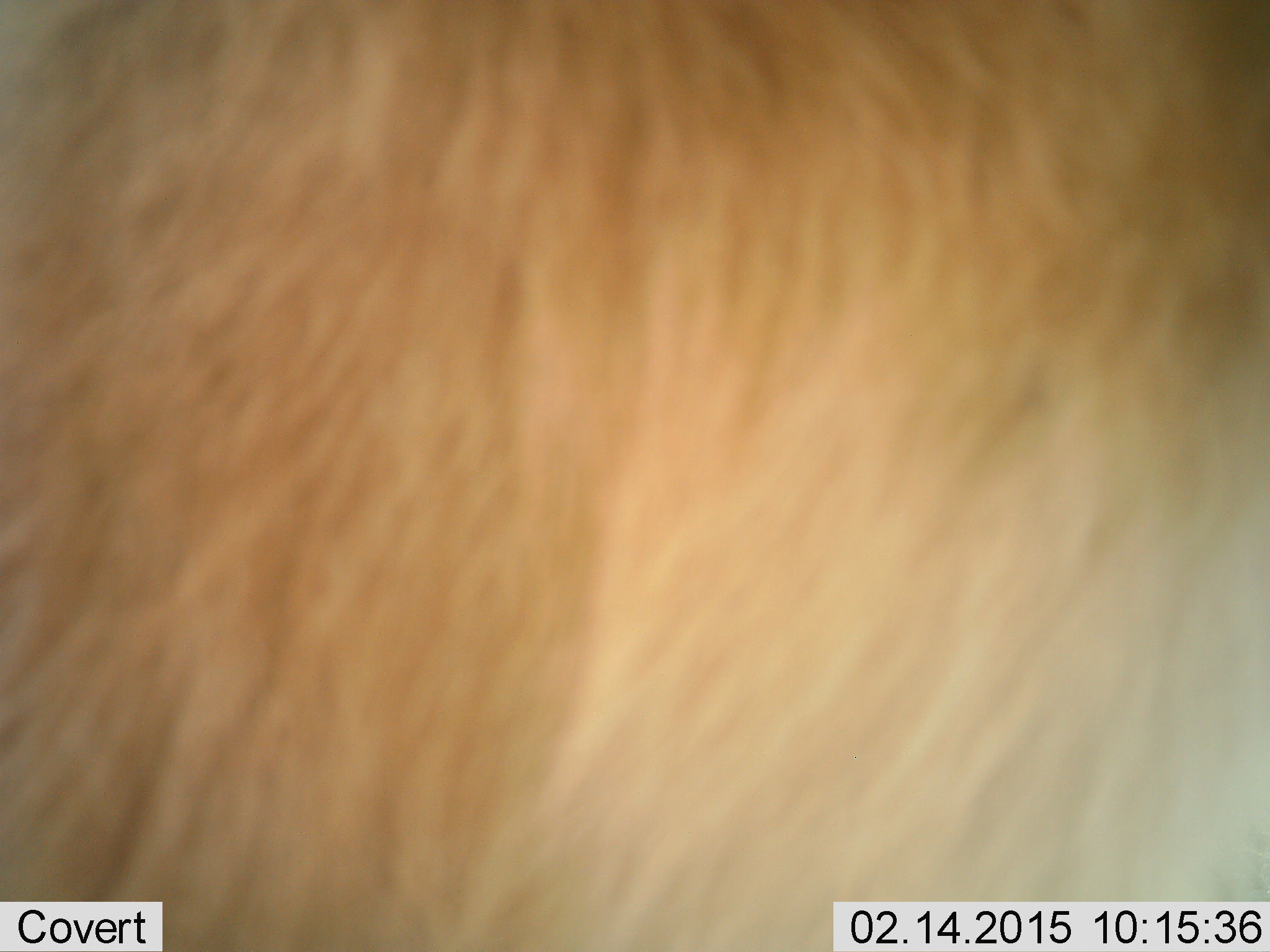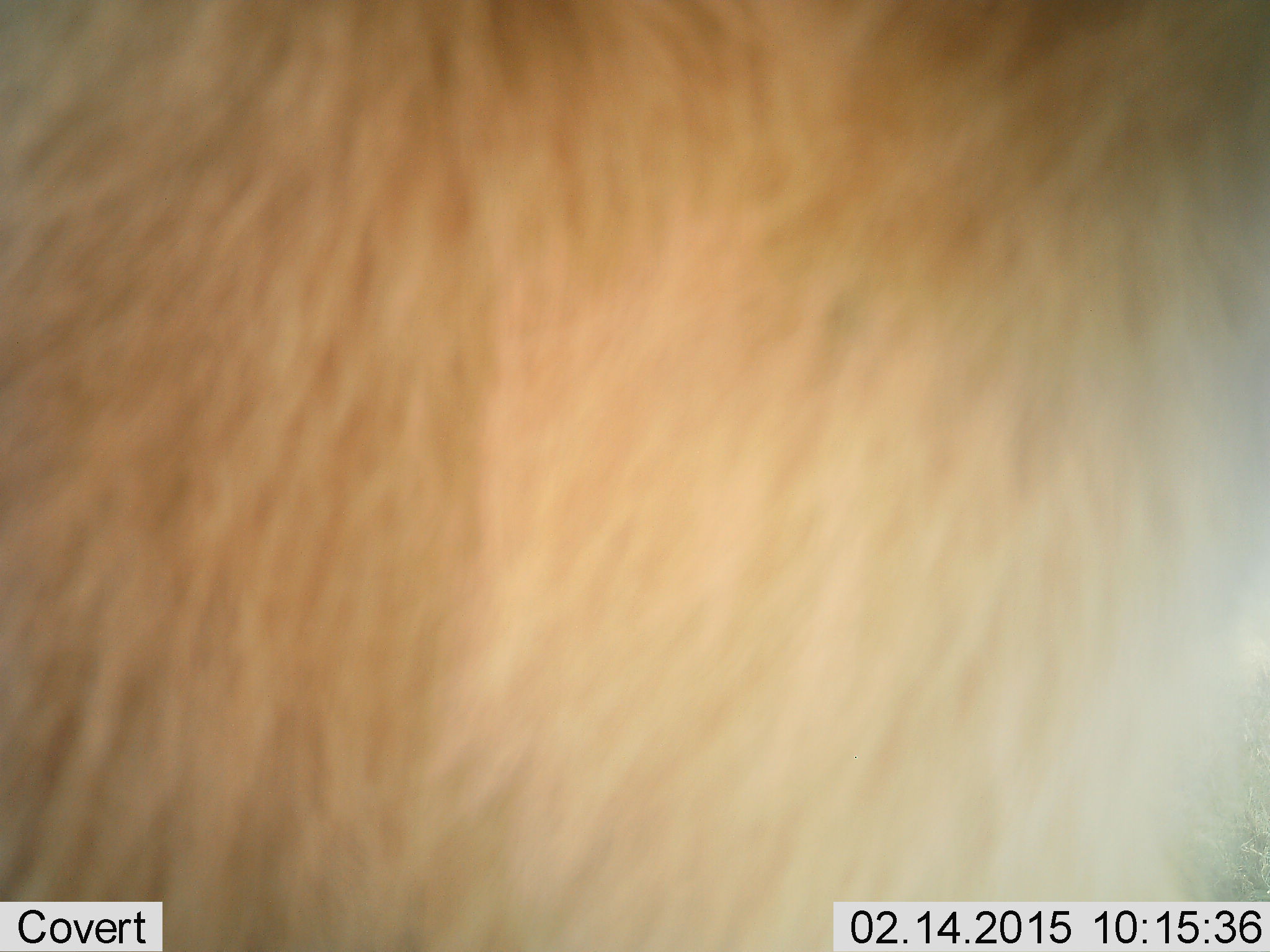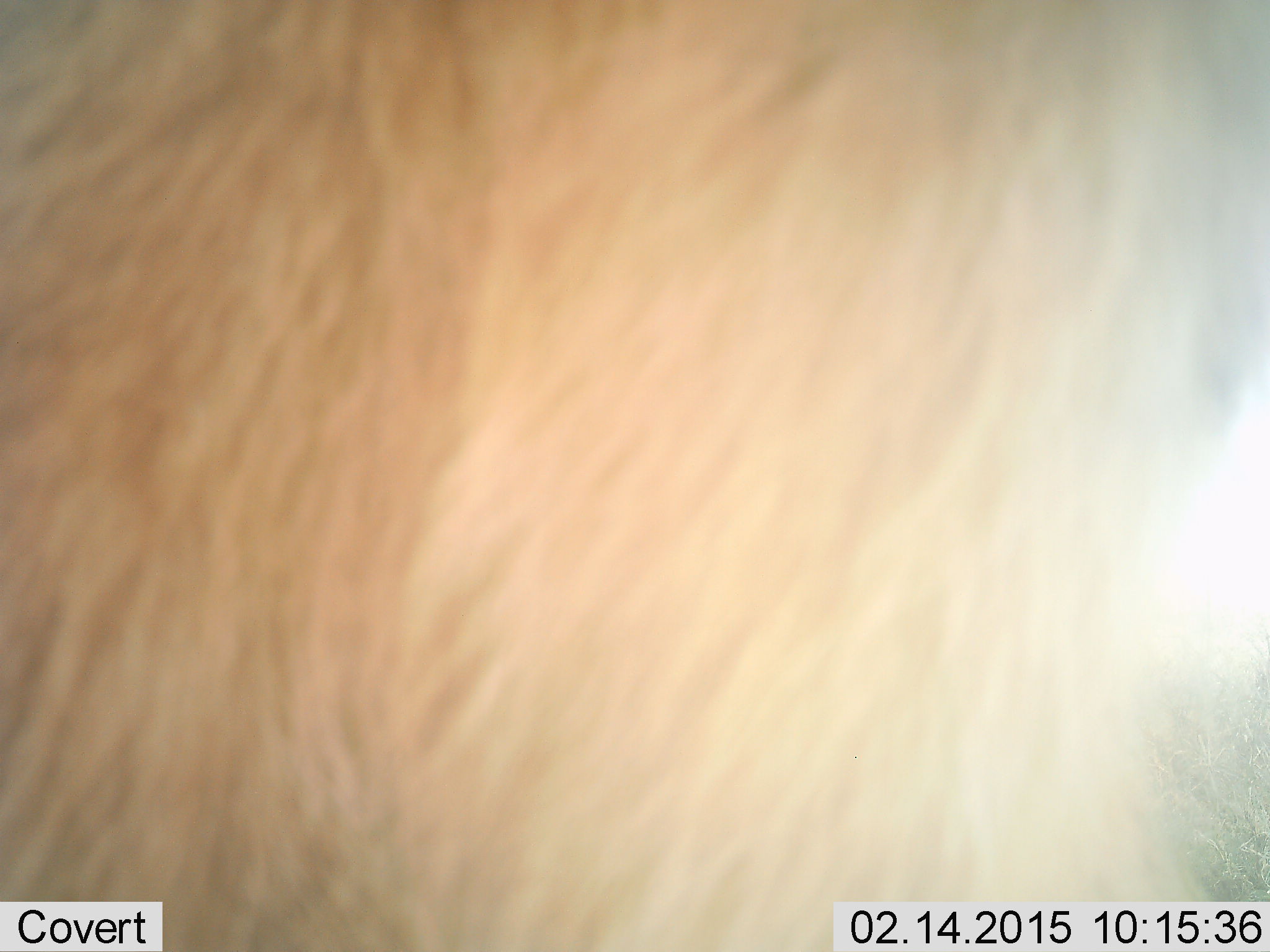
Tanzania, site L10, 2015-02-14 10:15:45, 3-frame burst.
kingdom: Animalia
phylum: Chordata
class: Mammalia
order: Carnivora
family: Felidae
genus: Panthera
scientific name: Panthera leo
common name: lion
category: lionmale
Lionmale (lion) (Panthera leo), count 1. Behavior (volunteer vote fractions): standing 67%, resting 0%, moving 33%, interacting 0%. Young present (vote fraction): 0%. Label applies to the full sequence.